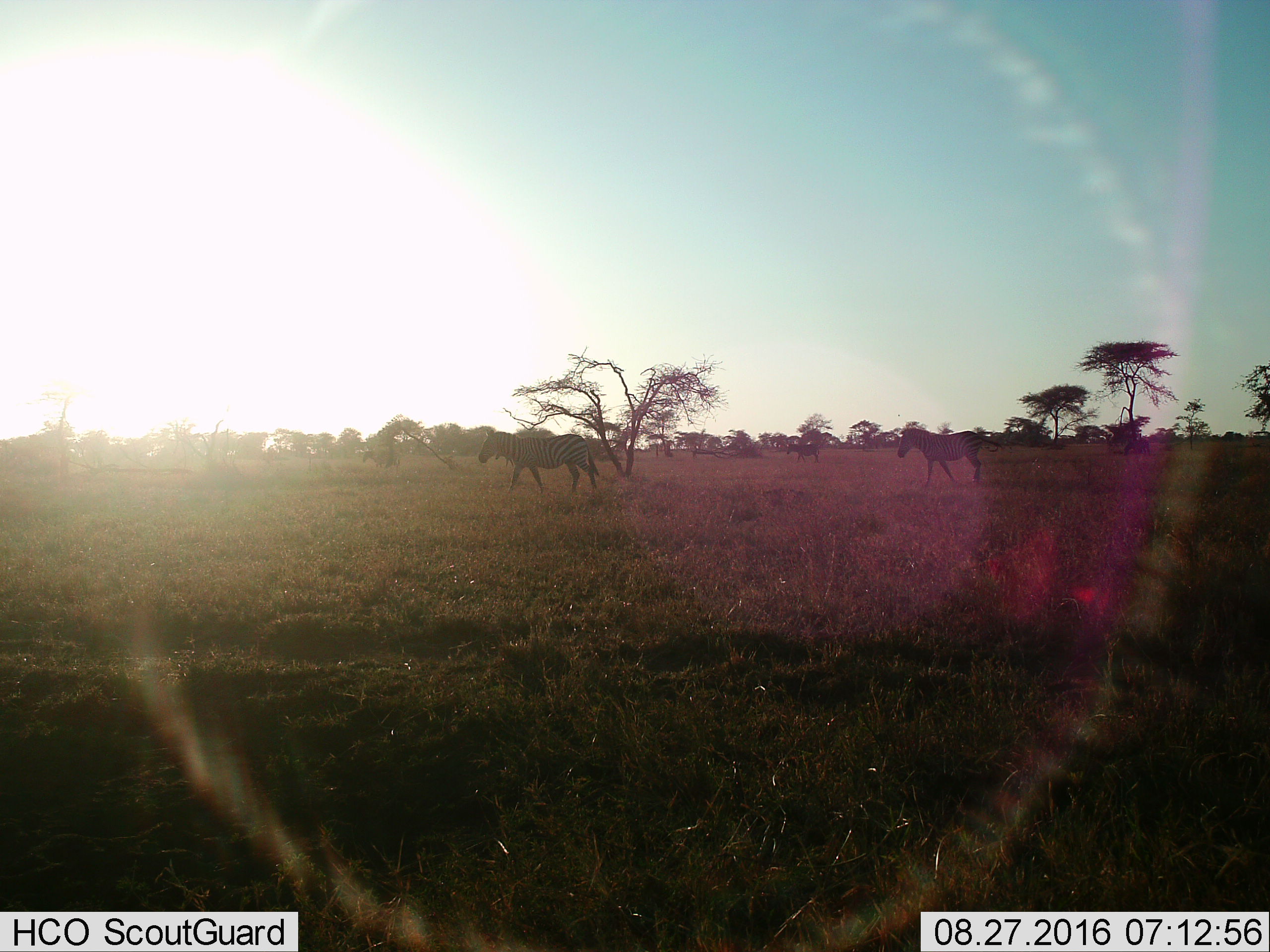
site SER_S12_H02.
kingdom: Animalia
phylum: Chordata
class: Mammalia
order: Perissodactyla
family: Equidae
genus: Equus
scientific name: Equus quagga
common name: plains zebra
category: zebraplains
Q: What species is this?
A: Zebraplains (plains zebra) (Equus quagga).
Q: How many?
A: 5.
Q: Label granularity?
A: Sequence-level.